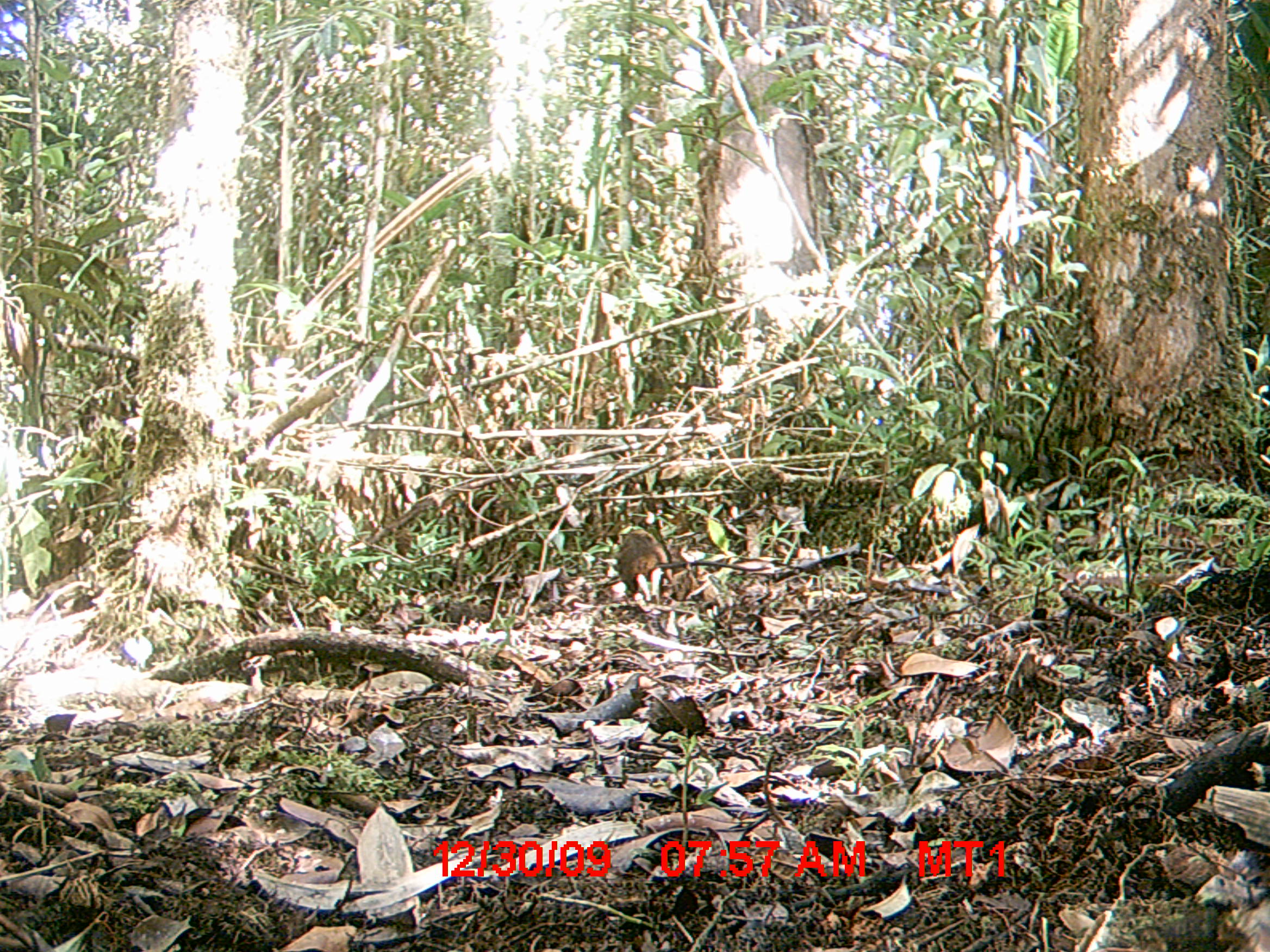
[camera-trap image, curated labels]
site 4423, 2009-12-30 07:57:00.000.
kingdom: Animalia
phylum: Chordata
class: Mammalia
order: Rodentia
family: Nesomyidae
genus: Hypogeomys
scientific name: Hypogeomys antimena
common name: malagasy giant rat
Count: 1.